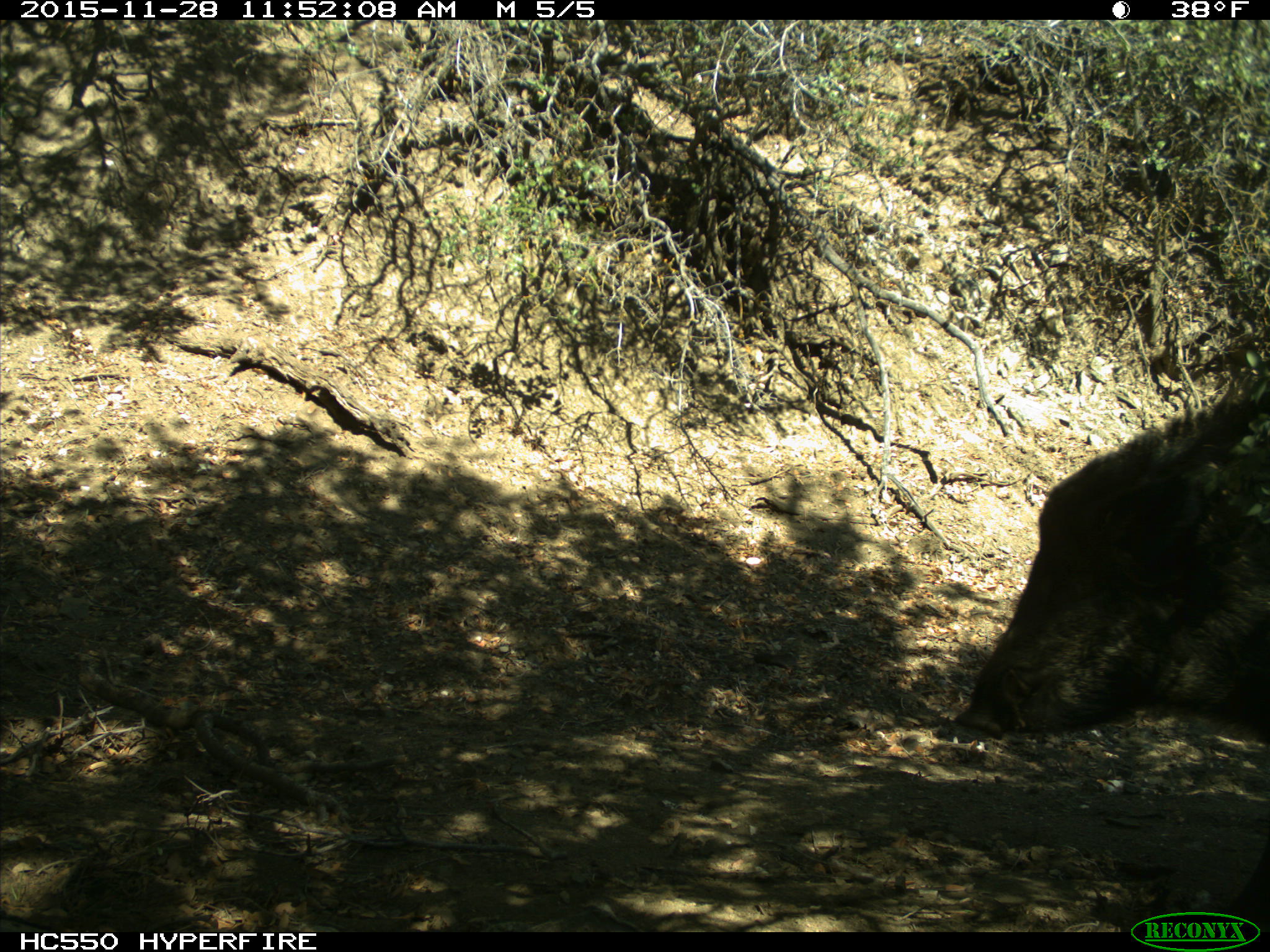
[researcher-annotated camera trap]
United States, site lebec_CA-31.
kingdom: Animalia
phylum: Chordata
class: Mammalia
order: Artiodactyla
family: Suidae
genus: Sus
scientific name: Sus scrofa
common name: wild boar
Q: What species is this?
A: Sus scrofa (wild boar).